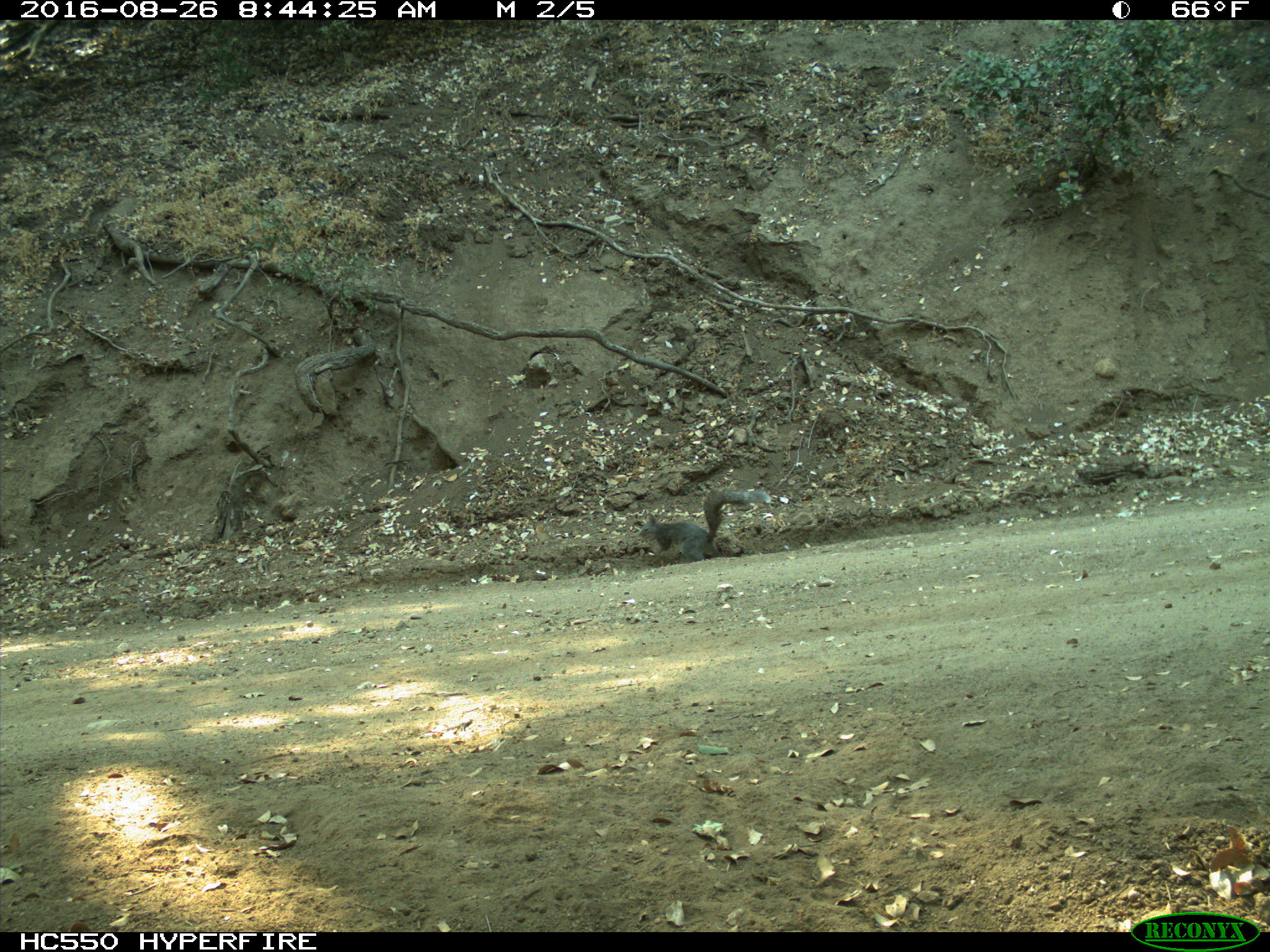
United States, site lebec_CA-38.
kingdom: Animalia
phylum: Chordata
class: Mammalia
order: Rodentia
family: Sciuridae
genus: Sciurus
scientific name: Sciurus carolinensis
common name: eastern gray squirrel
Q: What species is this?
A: Sciurus carolinensis (eastern gray squirrel).